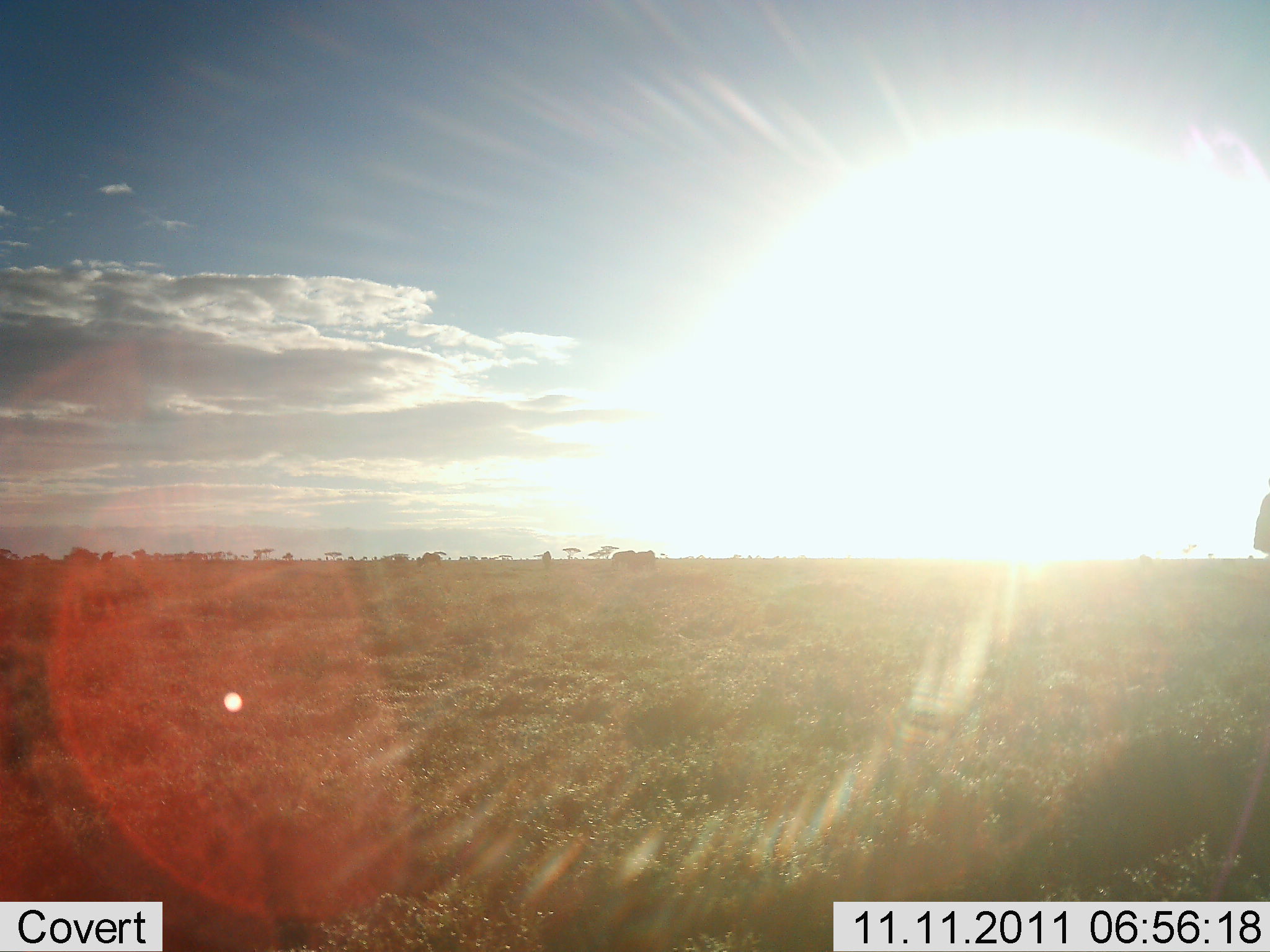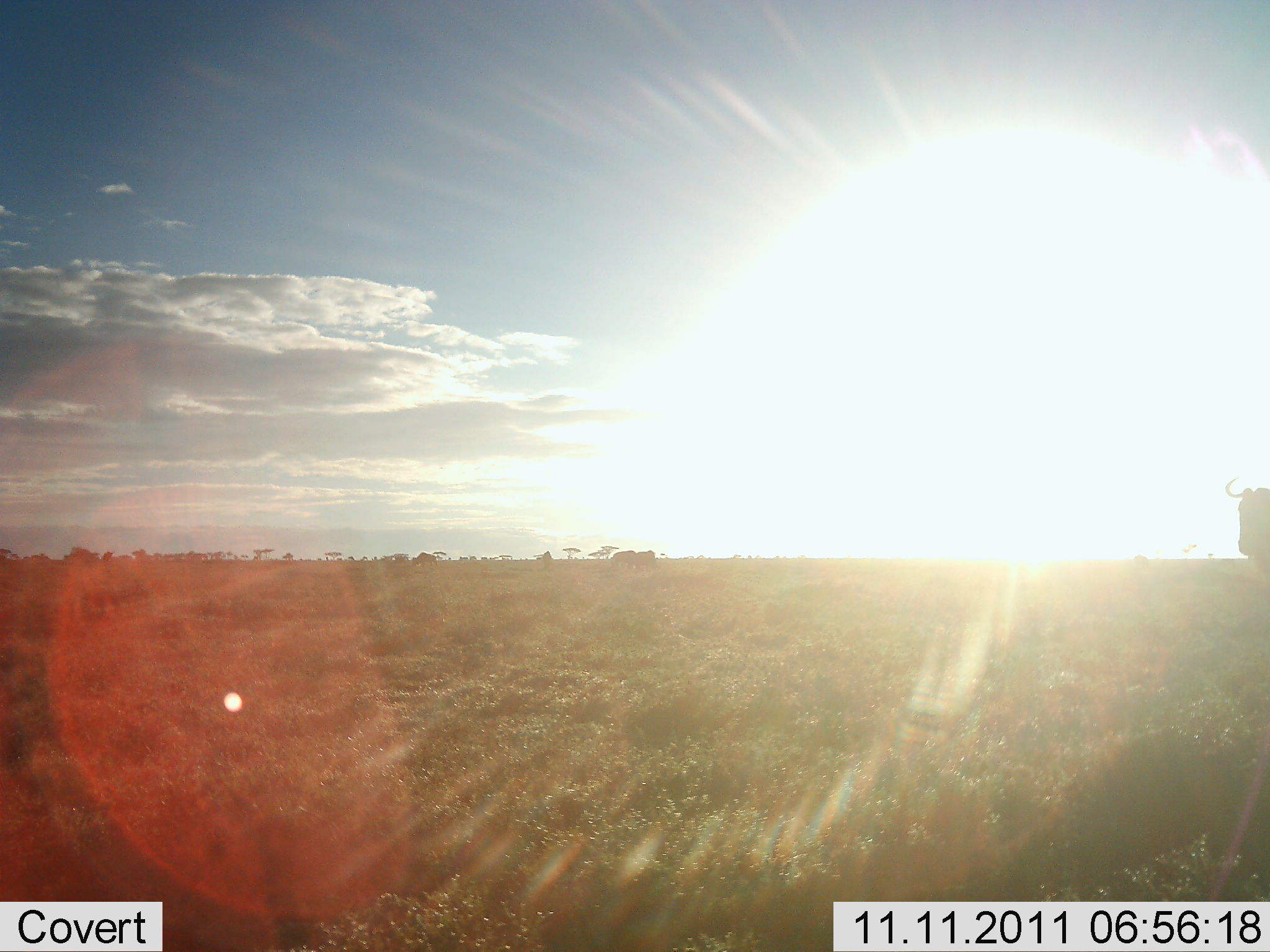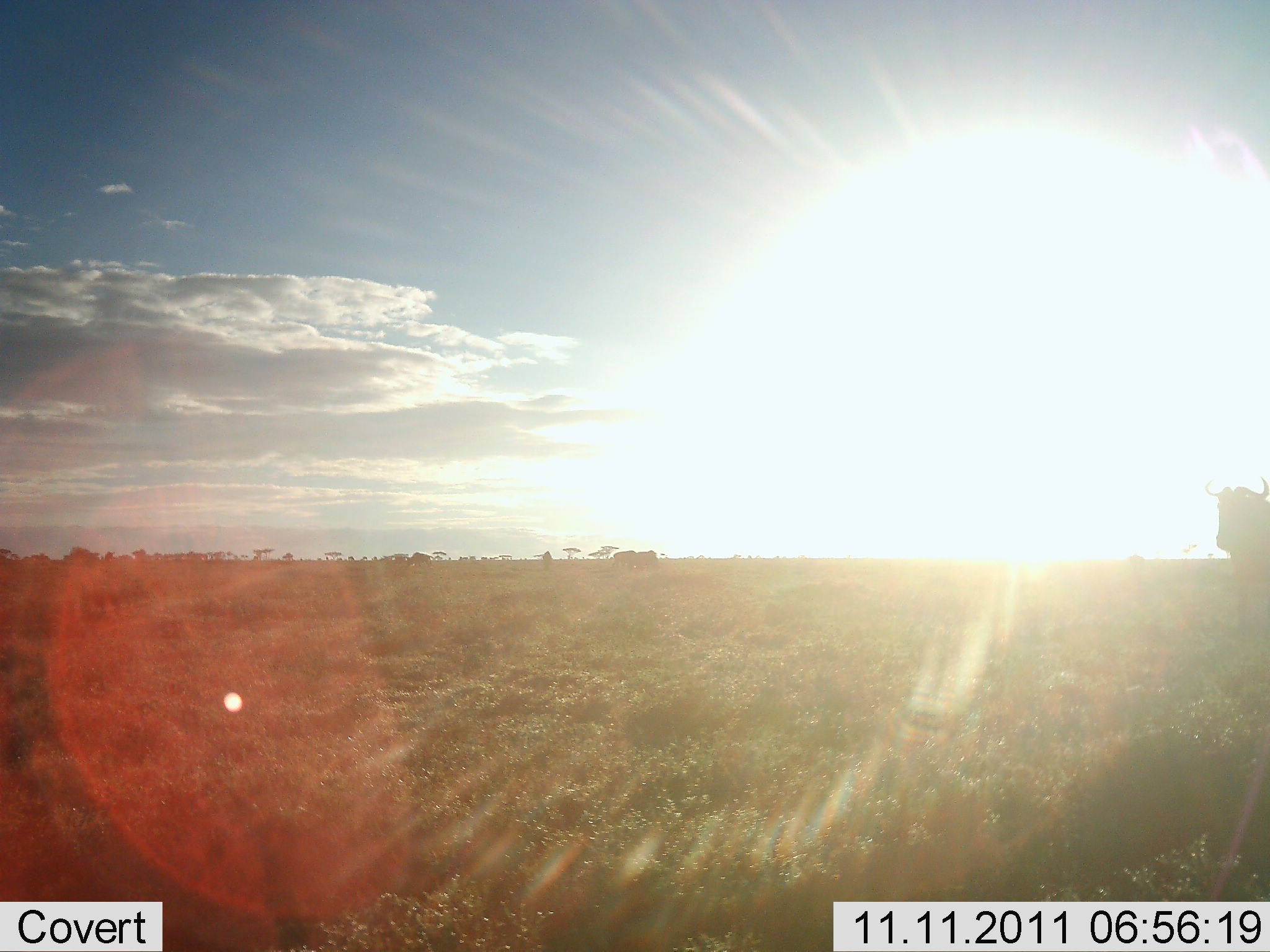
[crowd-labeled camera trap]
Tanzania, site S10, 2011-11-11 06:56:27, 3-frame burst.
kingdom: Animalia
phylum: Chordata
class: Mammalia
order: Artiodactyla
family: Bovidae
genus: Connochaetes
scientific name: Connochaetes taurinus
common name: blue wildebeest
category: wildebeest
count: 2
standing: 33%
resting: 0%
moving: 83%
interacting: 0%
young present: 0%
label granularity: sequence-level